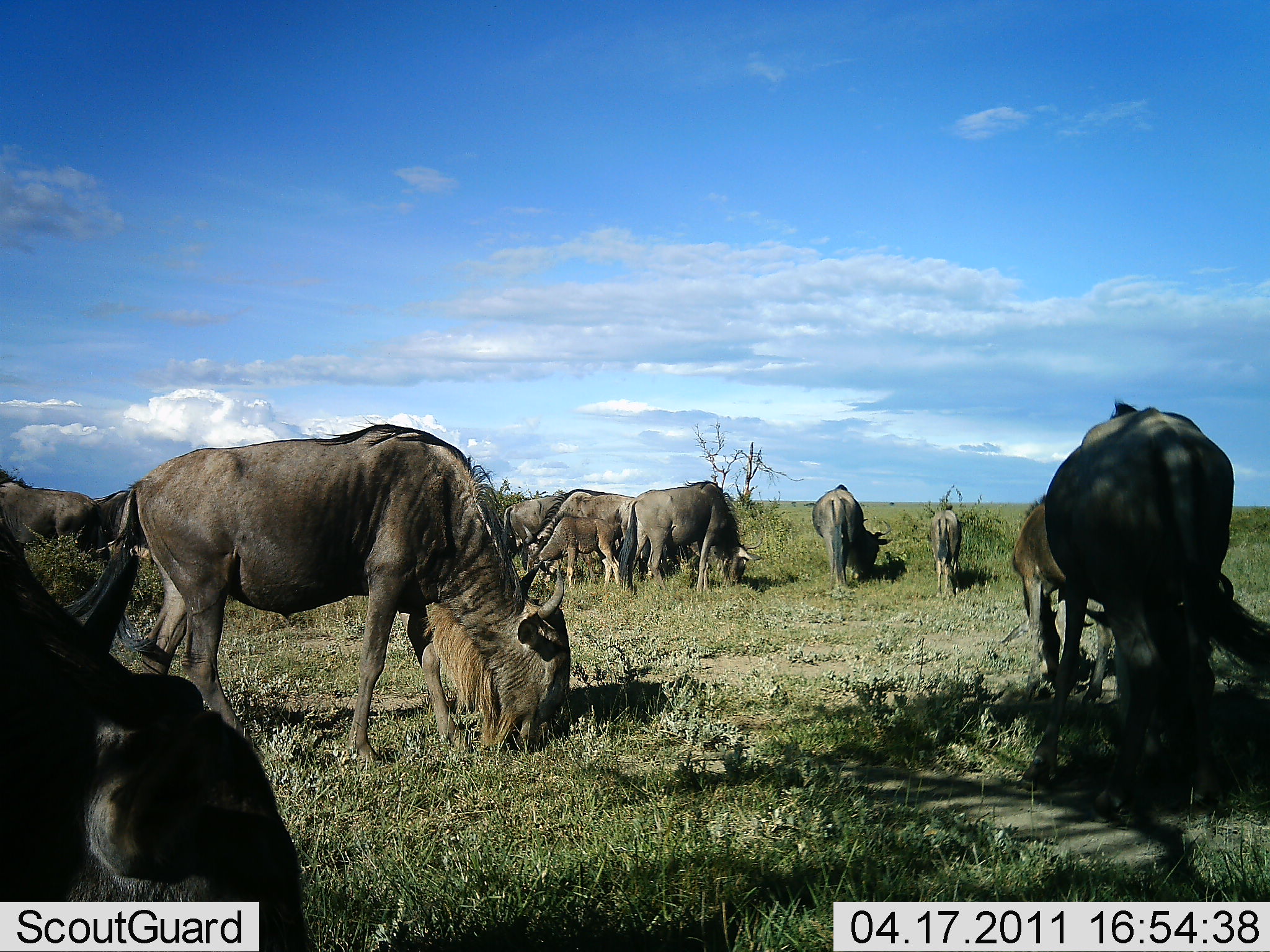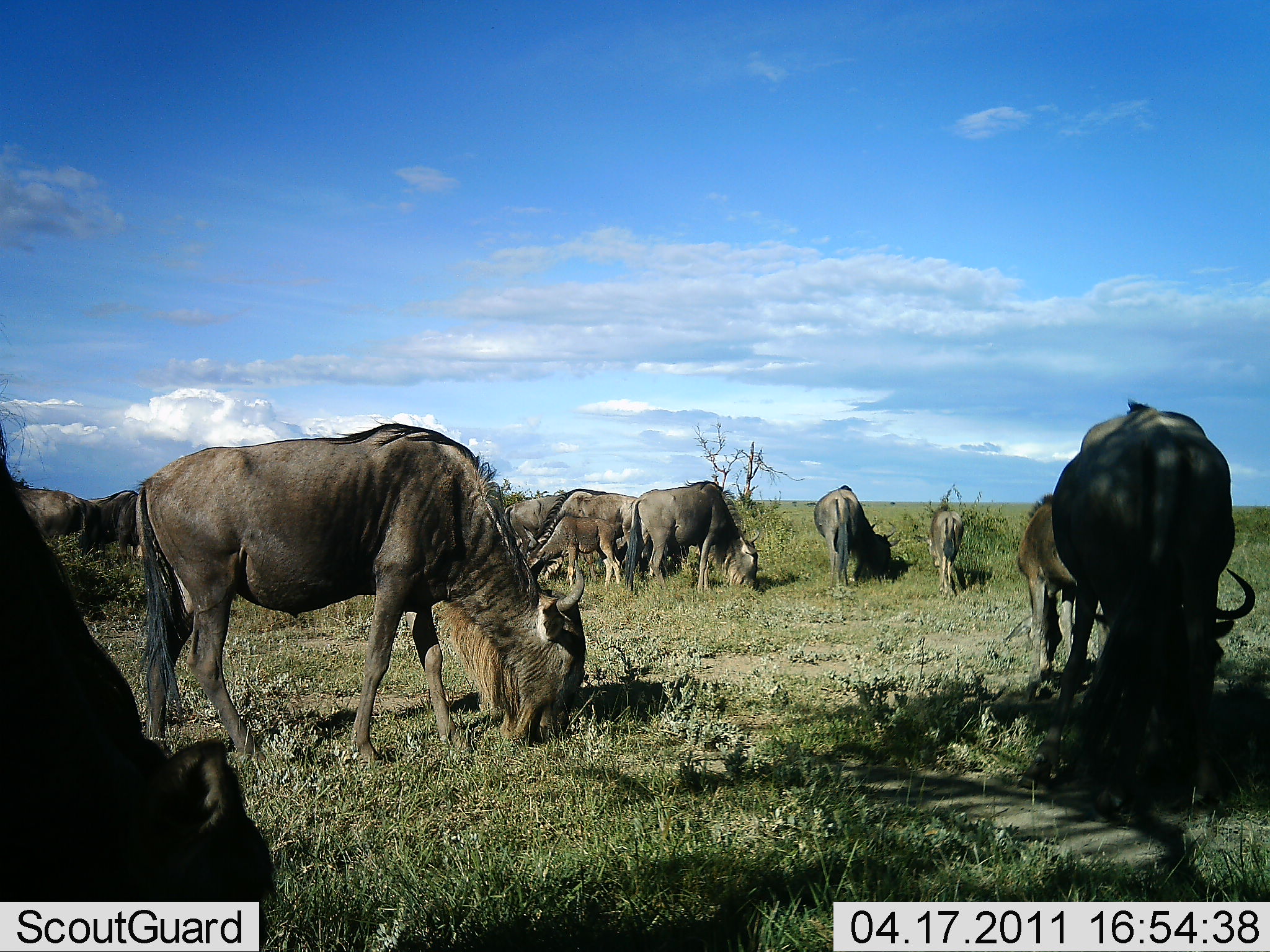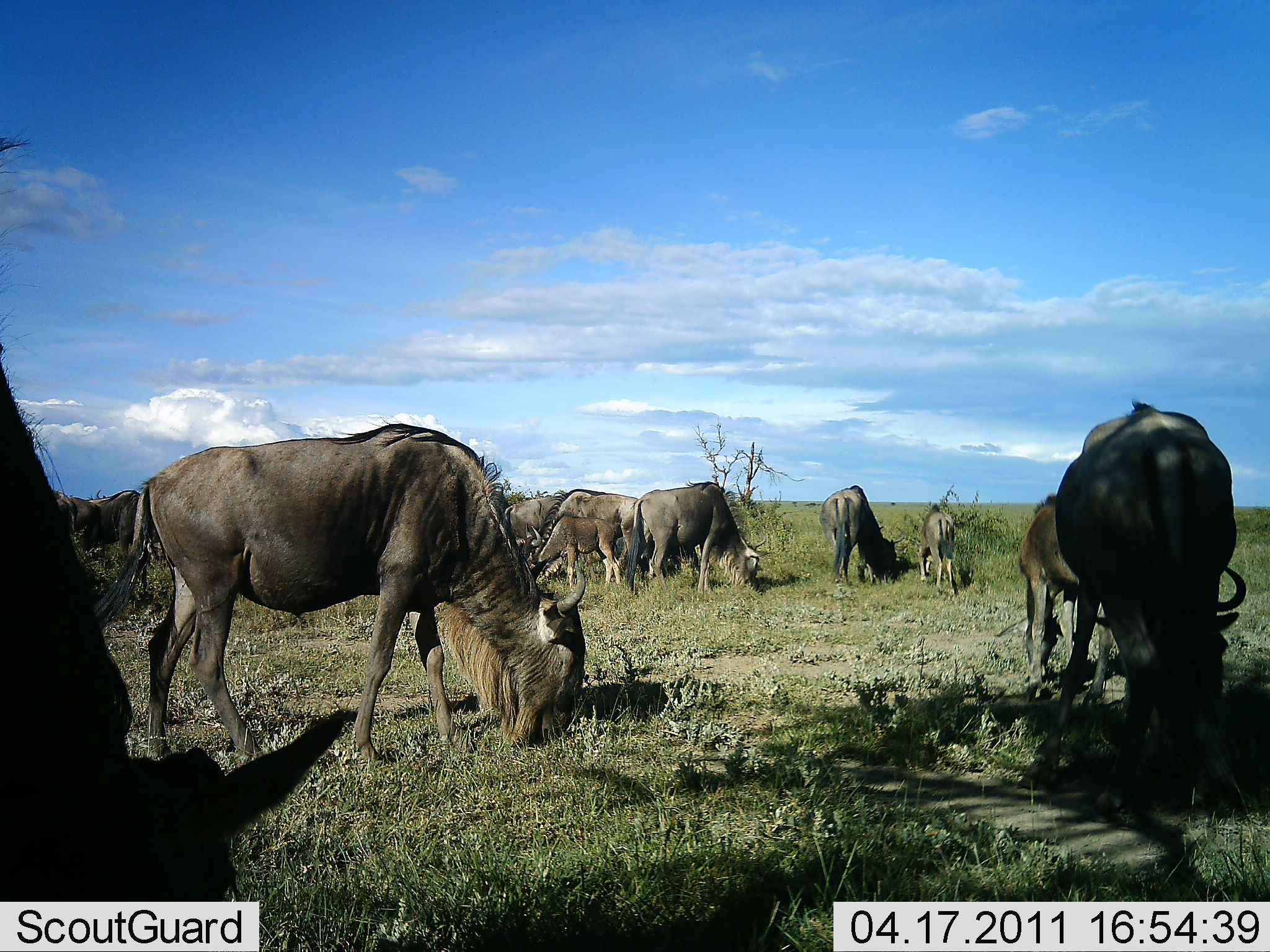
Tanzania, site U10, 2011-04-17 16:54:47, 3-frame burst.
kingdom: Animalia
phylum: Chordata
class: Mammalia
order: Artiodactyla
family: Bovidae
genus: Connochaetes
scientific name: Connochaetes taurinus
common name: blue wildebeest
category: wildebeest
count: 11-50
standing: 40%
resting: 0%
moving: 0%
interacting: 0%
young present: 70%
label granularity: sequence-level